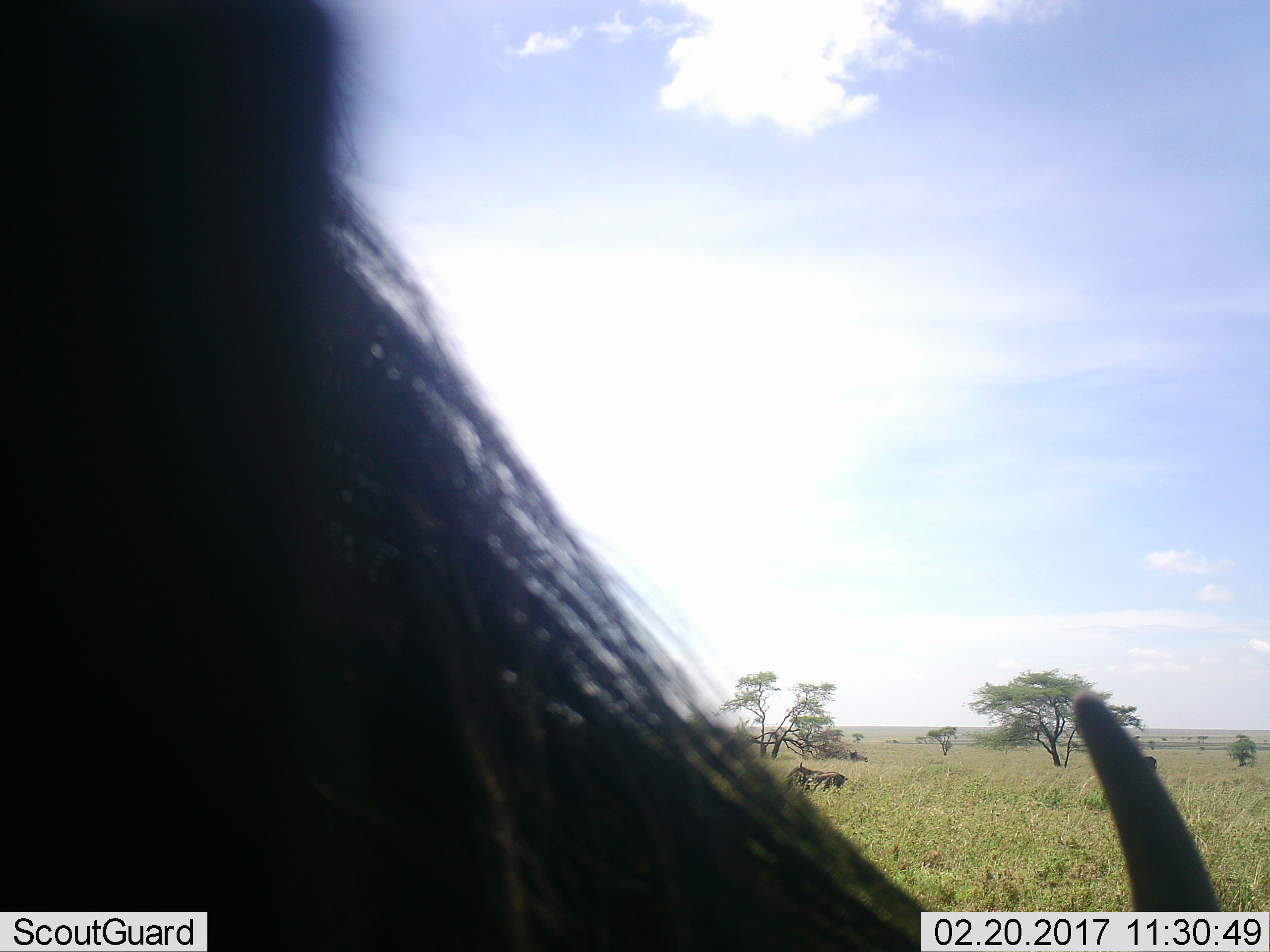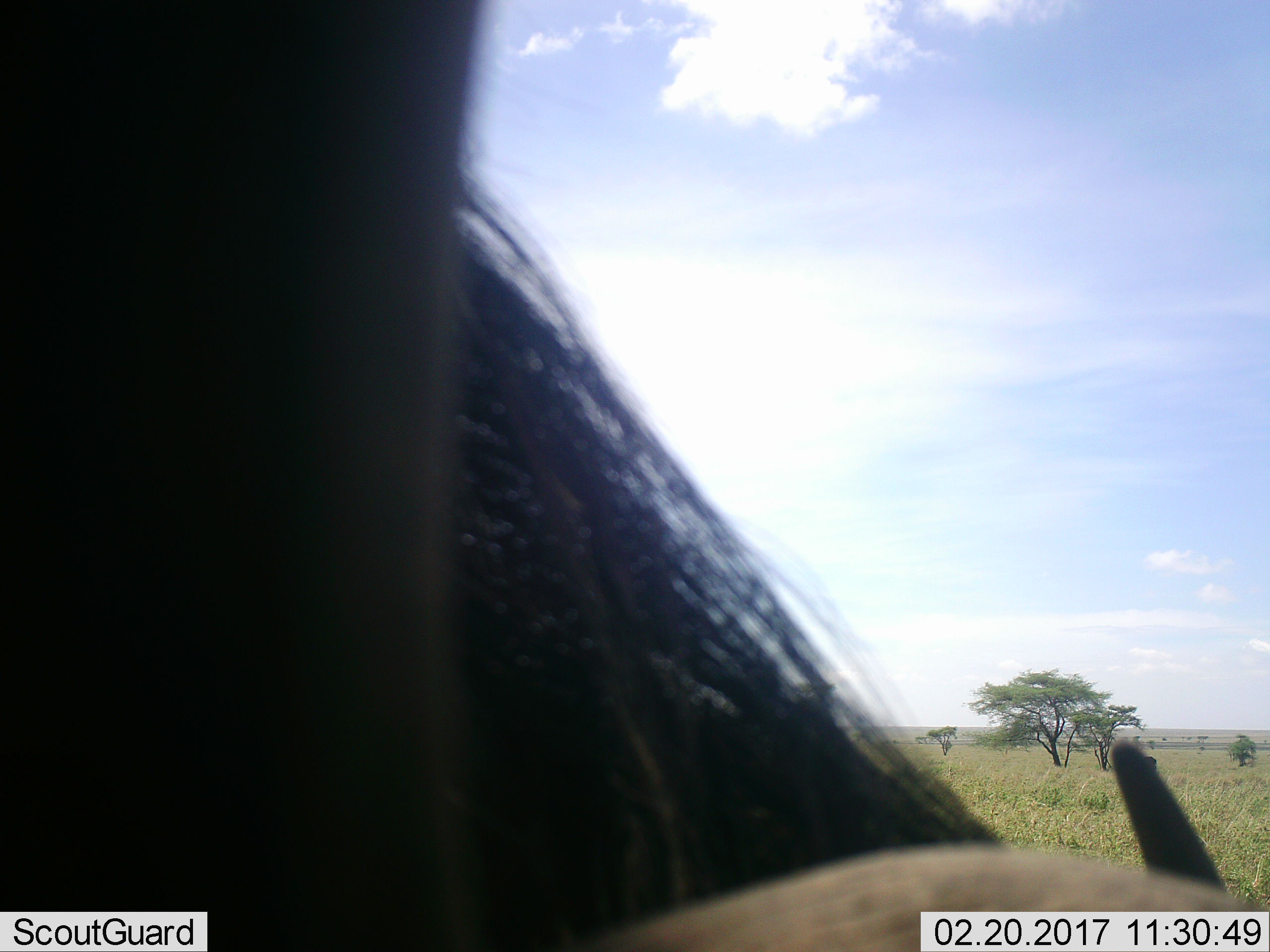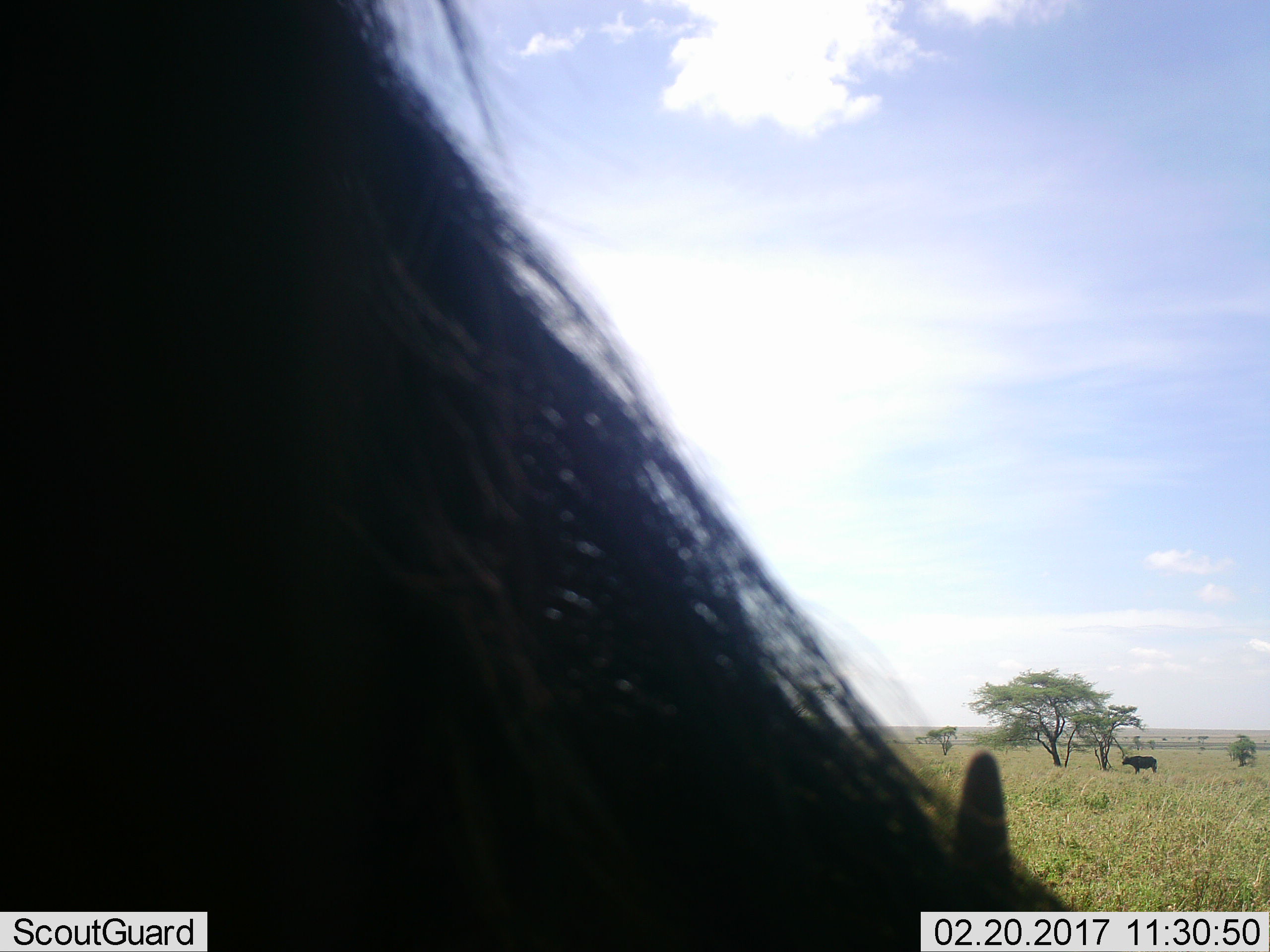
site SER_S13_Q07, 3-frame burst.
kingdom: Animalia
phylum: Chordata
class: Mammalia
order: Artiodactyla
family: Bovidae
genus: Connochaetes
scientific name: Connochaetes taurinus taurinus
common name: blue wildebeest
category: wildebeestblue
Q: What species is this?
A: Wildebeestblue (blue wildebeest) (Connochaetes taurinus taurinus).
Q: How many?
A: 2.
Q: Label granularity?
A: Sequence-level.